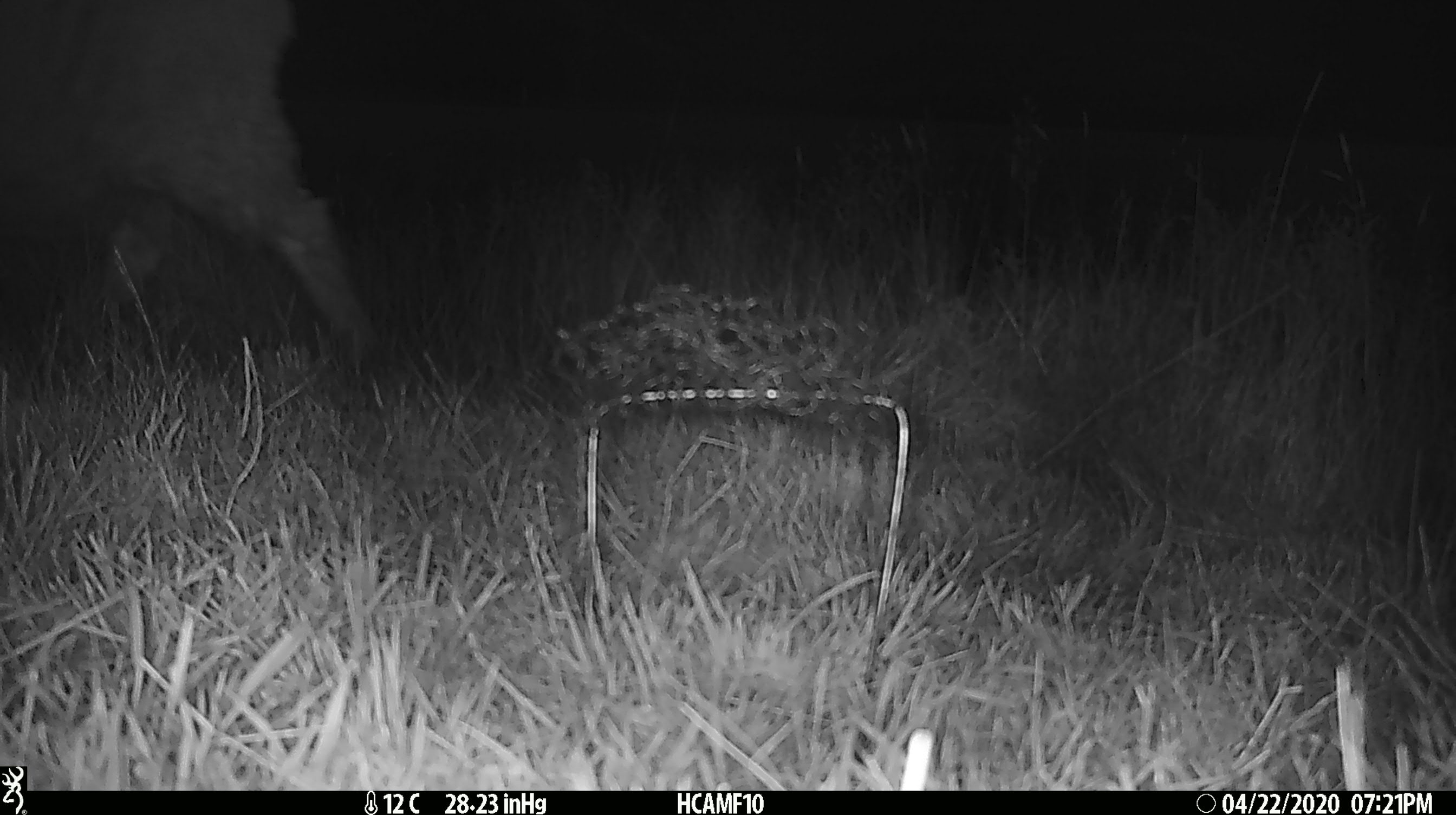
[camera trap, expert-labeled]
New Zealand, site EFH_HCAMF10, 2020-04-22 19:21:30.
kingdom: Animalia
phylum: Chordata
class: Mammalia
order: Artiodactyla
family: Bovidae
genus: Ovis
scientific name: Ovis aries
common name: domestic sheep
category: sheep